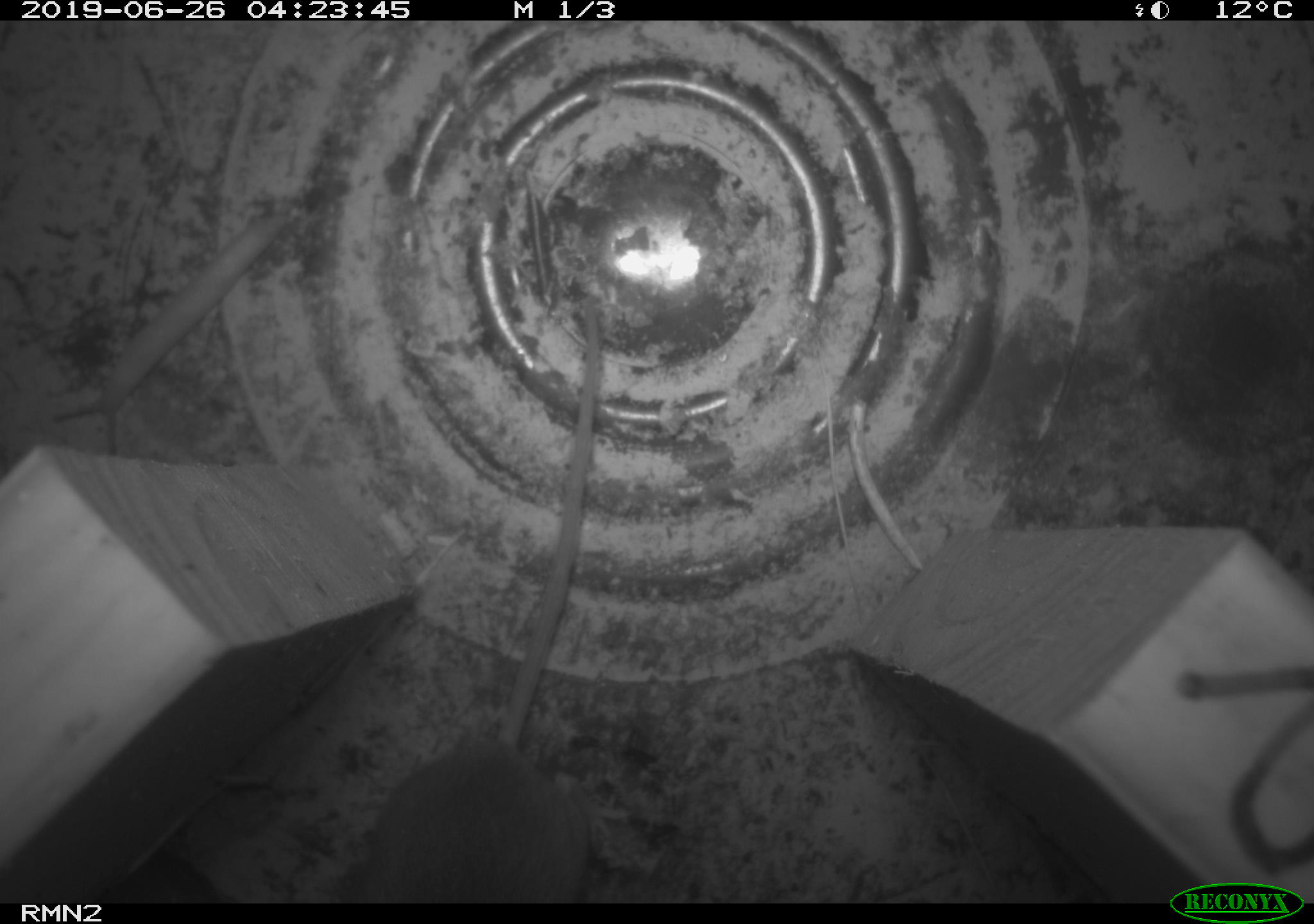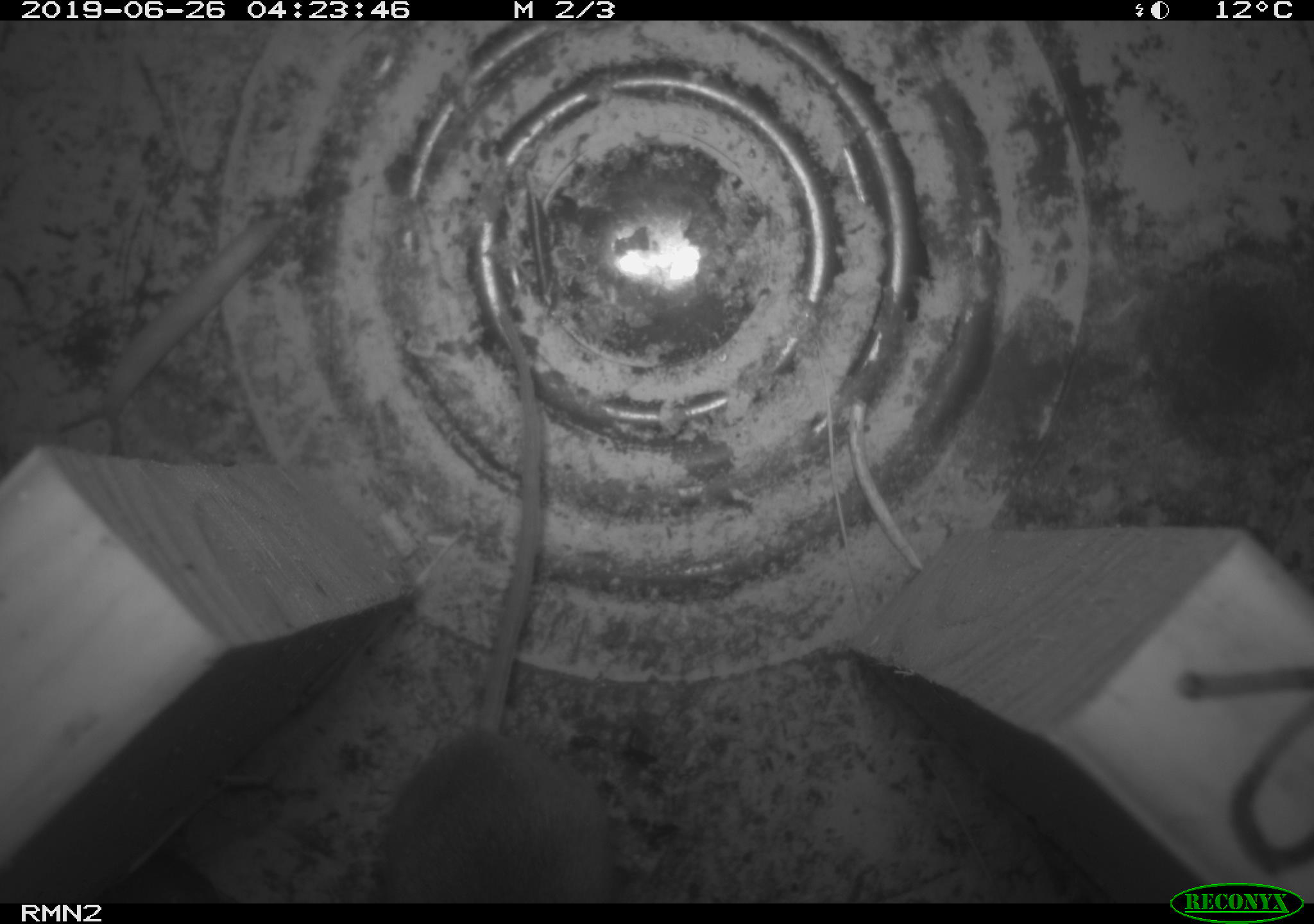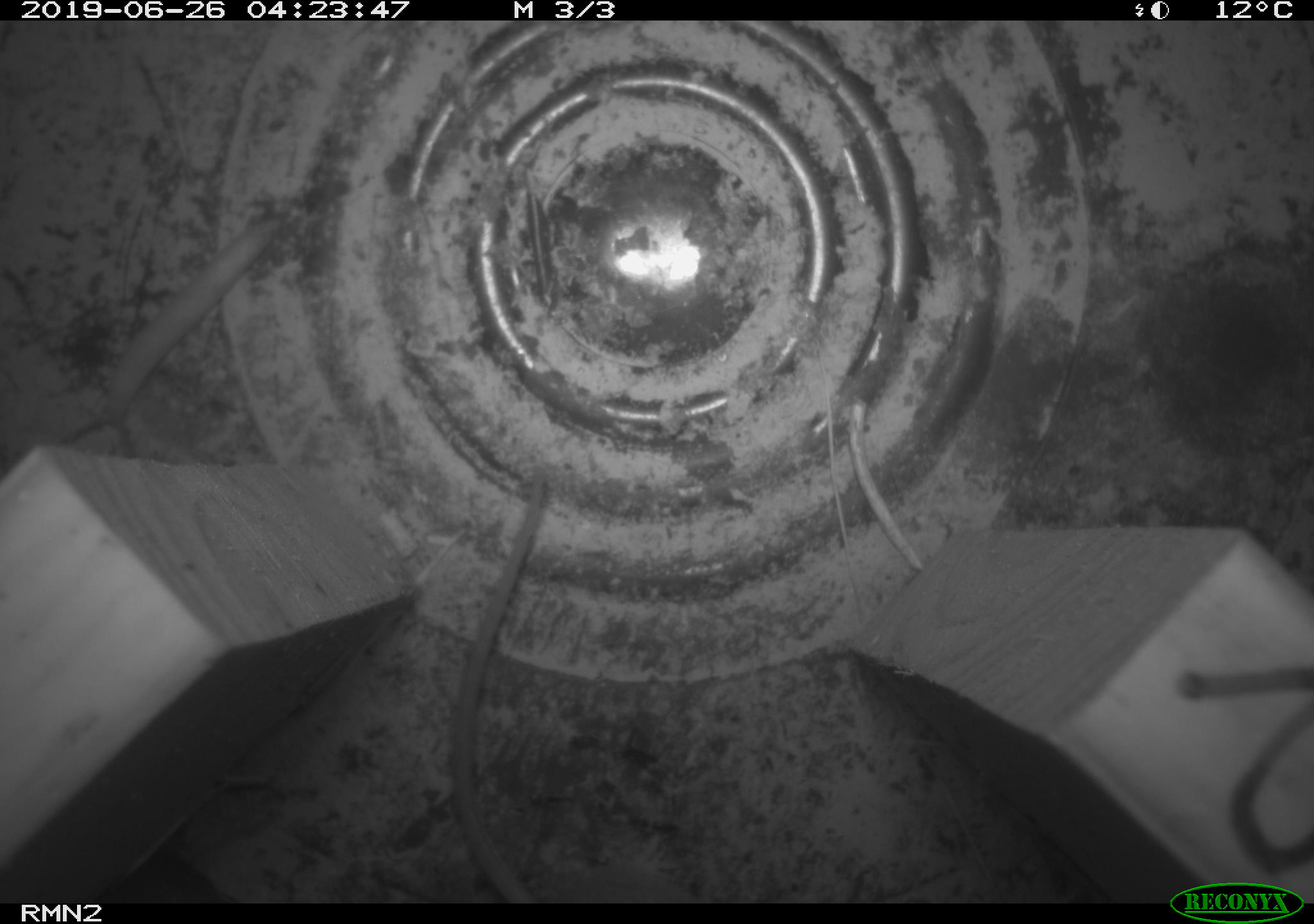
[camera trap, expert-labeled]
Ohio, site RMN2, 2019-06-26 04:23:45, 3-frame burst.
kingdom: Animalia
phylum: Chordata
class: Mammalia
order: Rodentia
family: Cricetidae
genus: Peromyscus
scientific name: Peromyscus leucopus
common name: white-footed mouse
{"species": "white-footed mouse (Peromyscus leucopus)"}